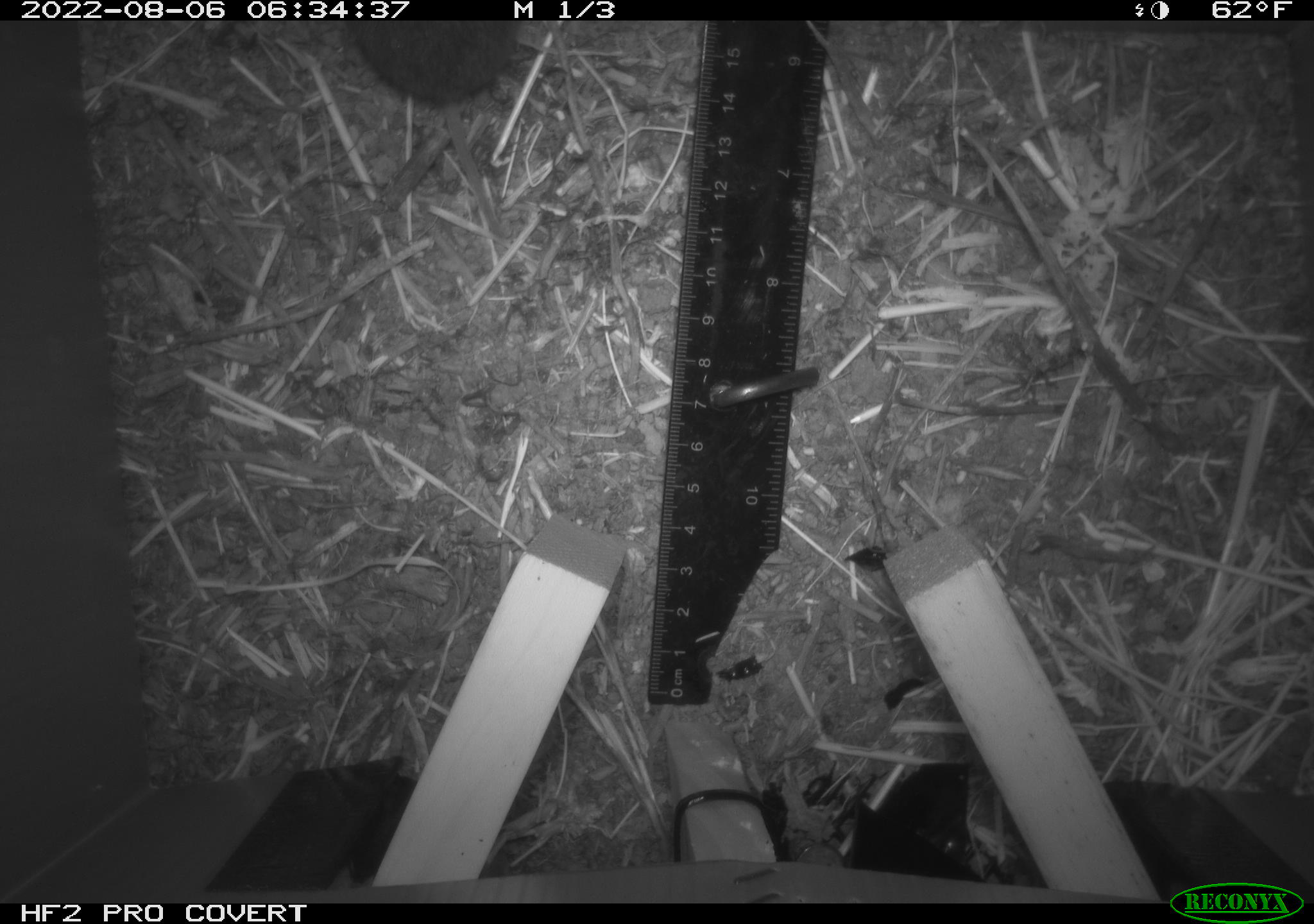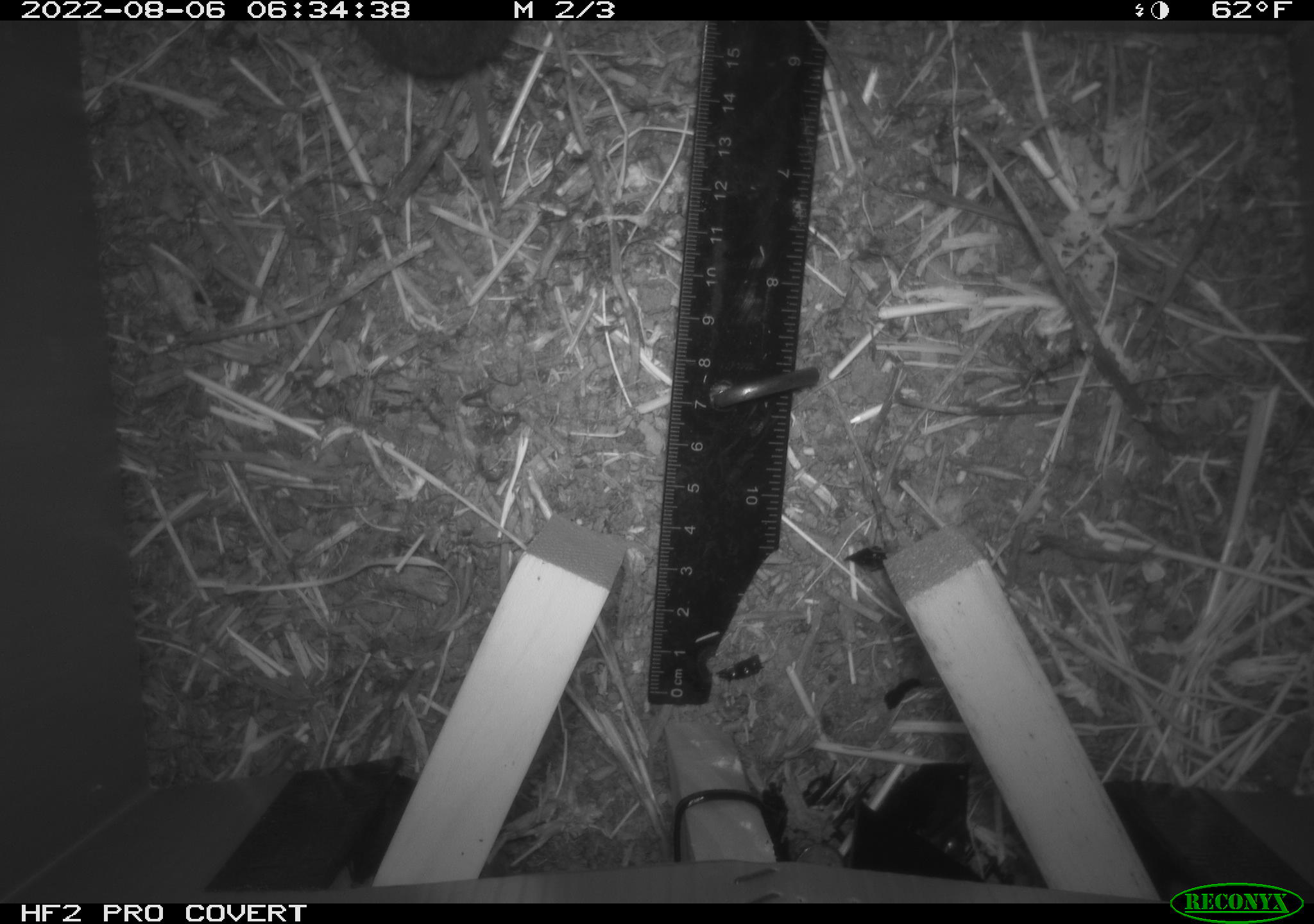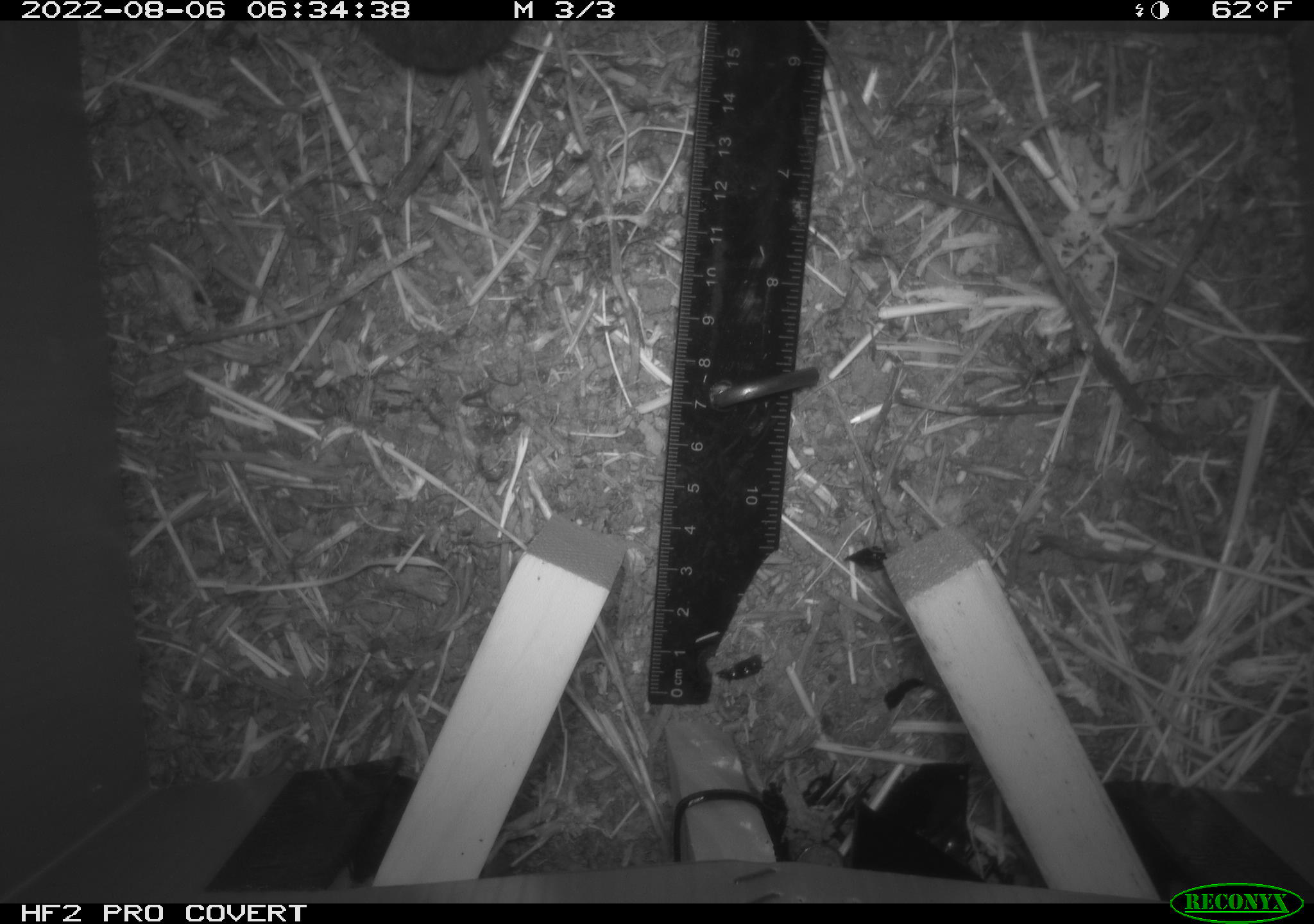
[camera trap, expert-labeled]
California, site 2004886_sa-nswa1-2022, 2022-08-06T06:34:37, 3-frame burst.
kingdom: Animalia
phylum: Chordata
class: Mammalia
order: Rodentia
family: Cricetidae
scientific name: Cricetidae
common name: hamsters, voles, lemmings, and allies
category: cricetidae family